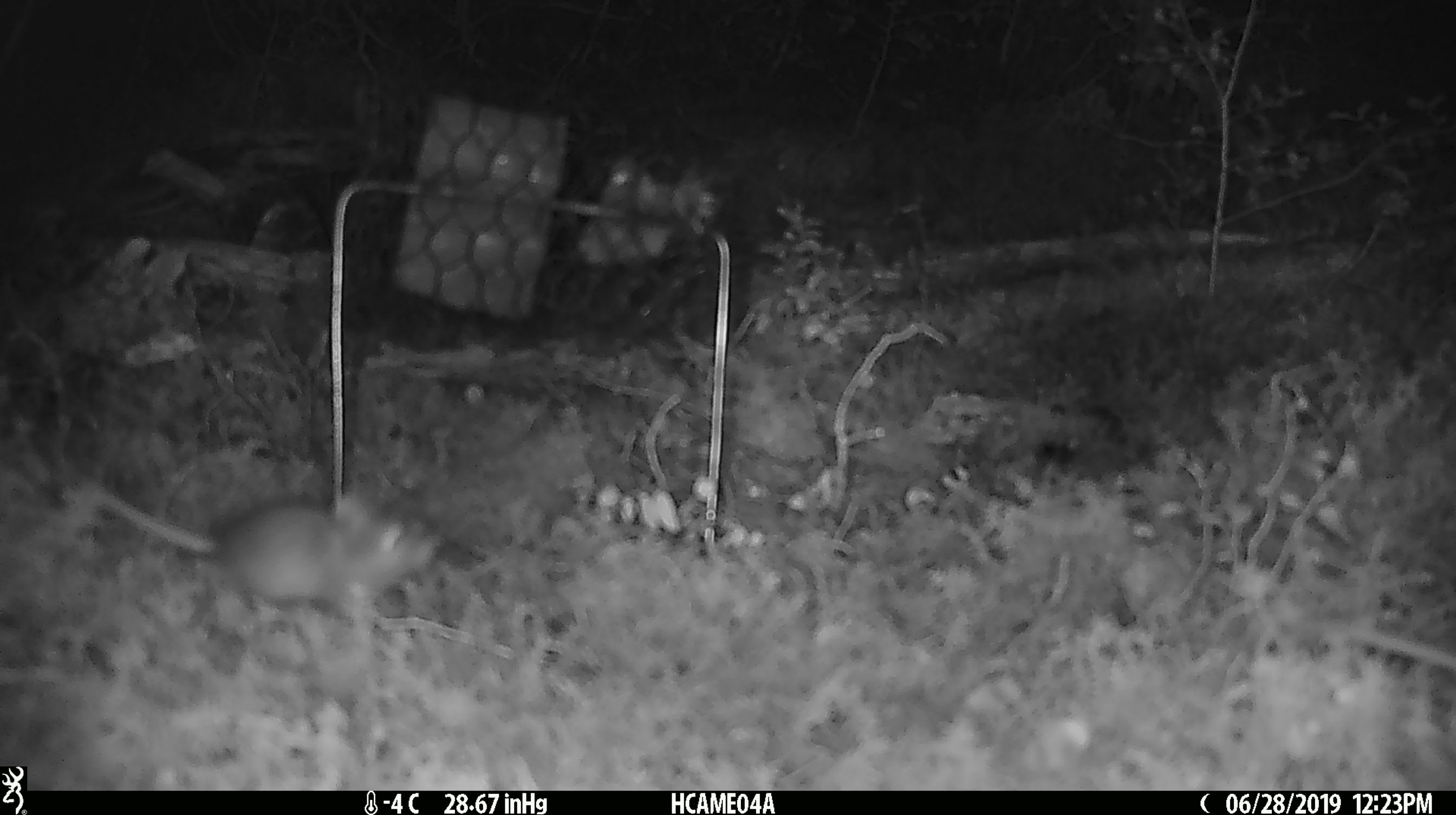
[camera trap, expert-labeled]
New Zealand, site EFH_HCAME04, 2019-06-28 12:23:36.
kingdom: Animalia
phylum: Chordata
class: Mammalia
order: Rodentia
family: Muridae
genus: Mus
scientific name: Mus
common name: mouse